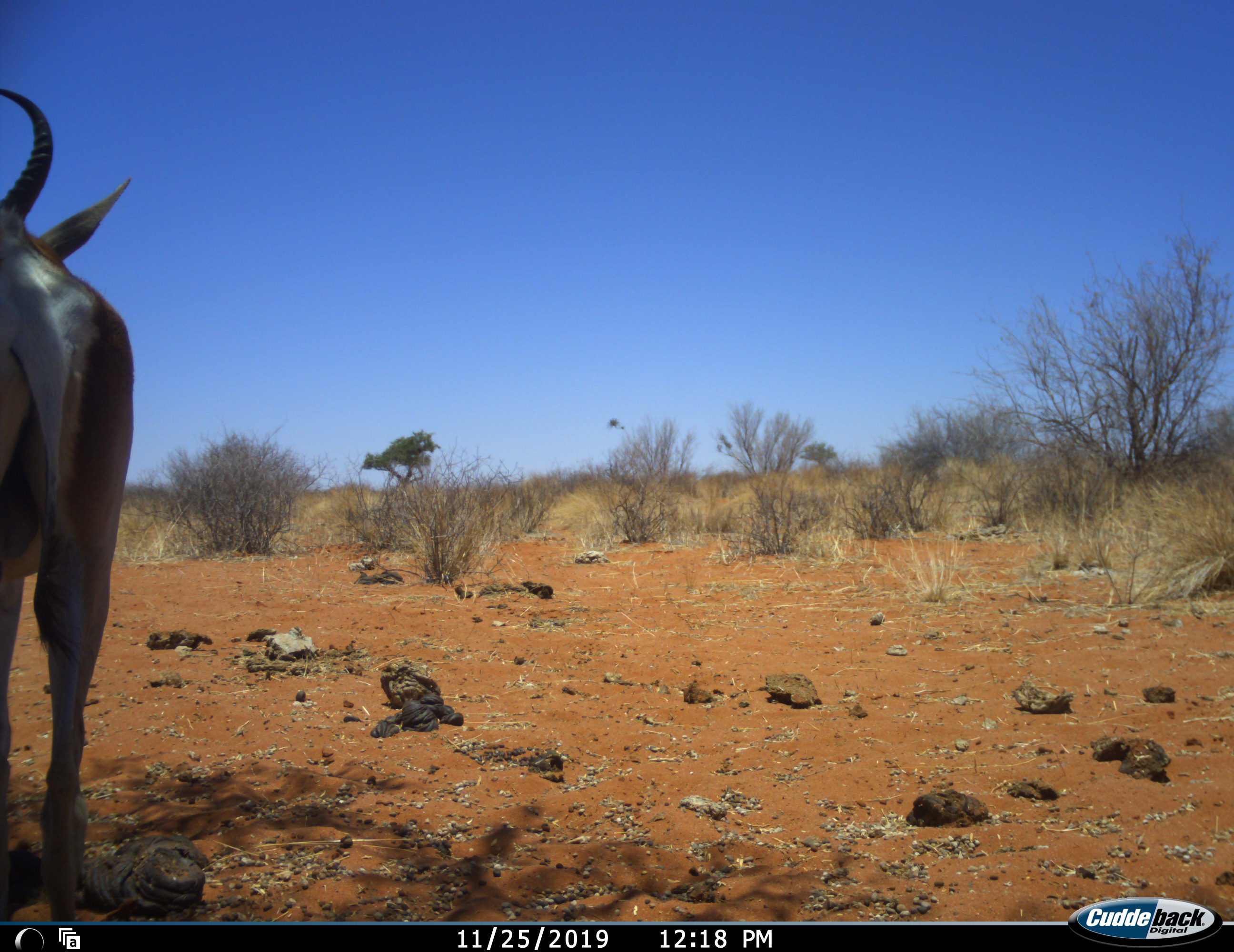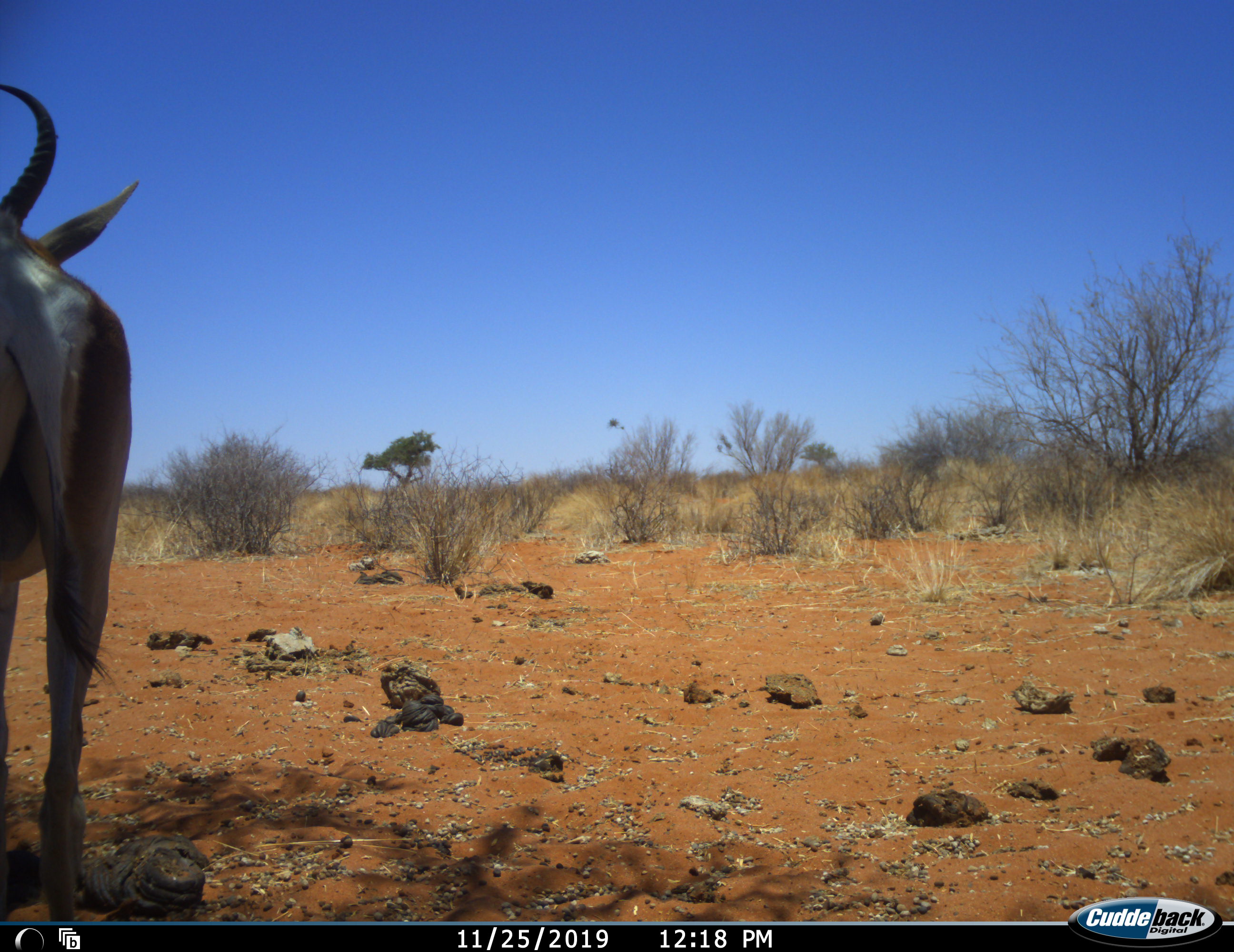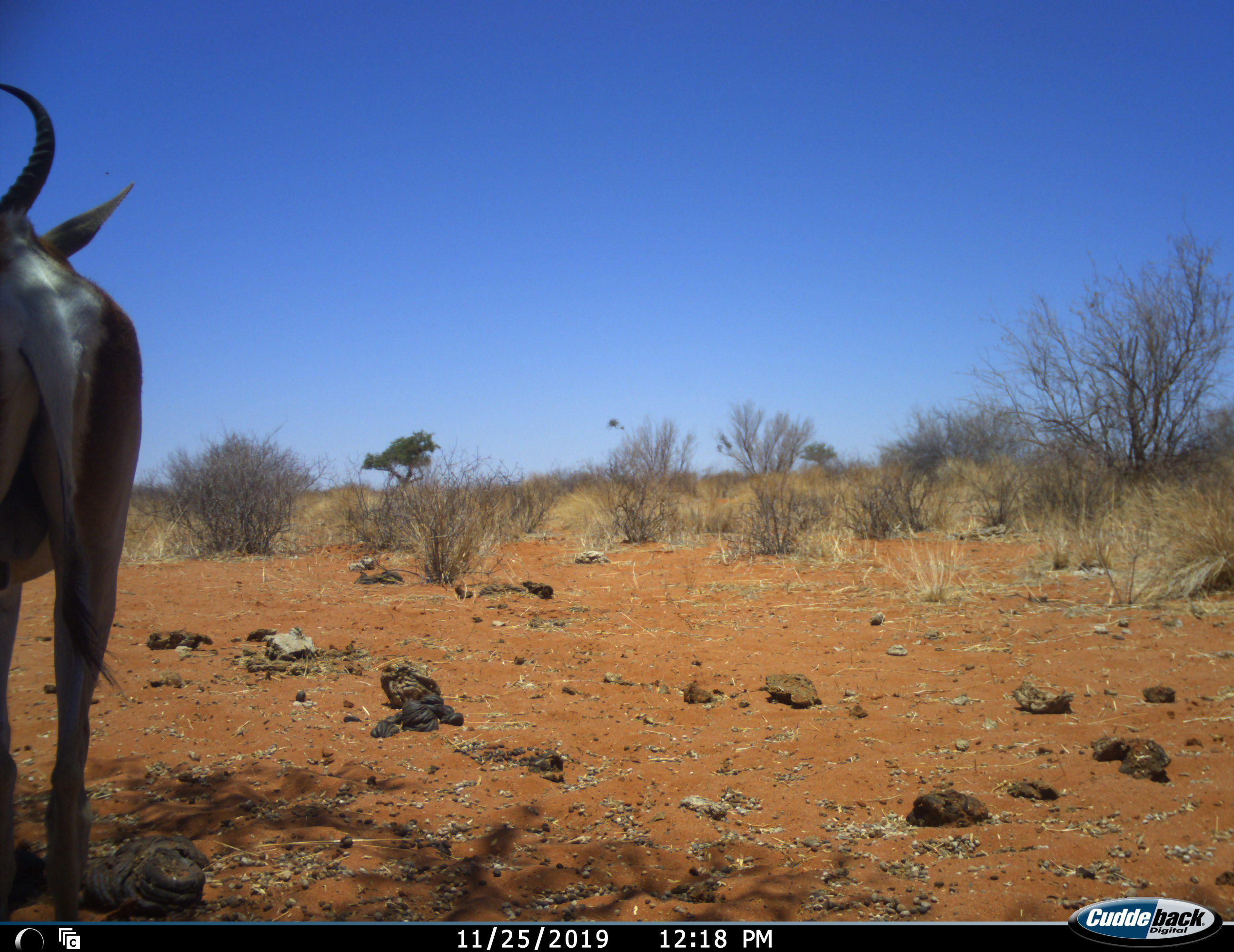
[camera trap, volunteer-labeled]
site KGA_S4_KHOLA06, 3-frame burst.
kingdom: Animalia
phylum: Chordata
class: Mammalia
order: Artiodactyla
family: Bovidae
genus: Antidorcas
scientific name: Antidorcas marsupialis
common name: springbok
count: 1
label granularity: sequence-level